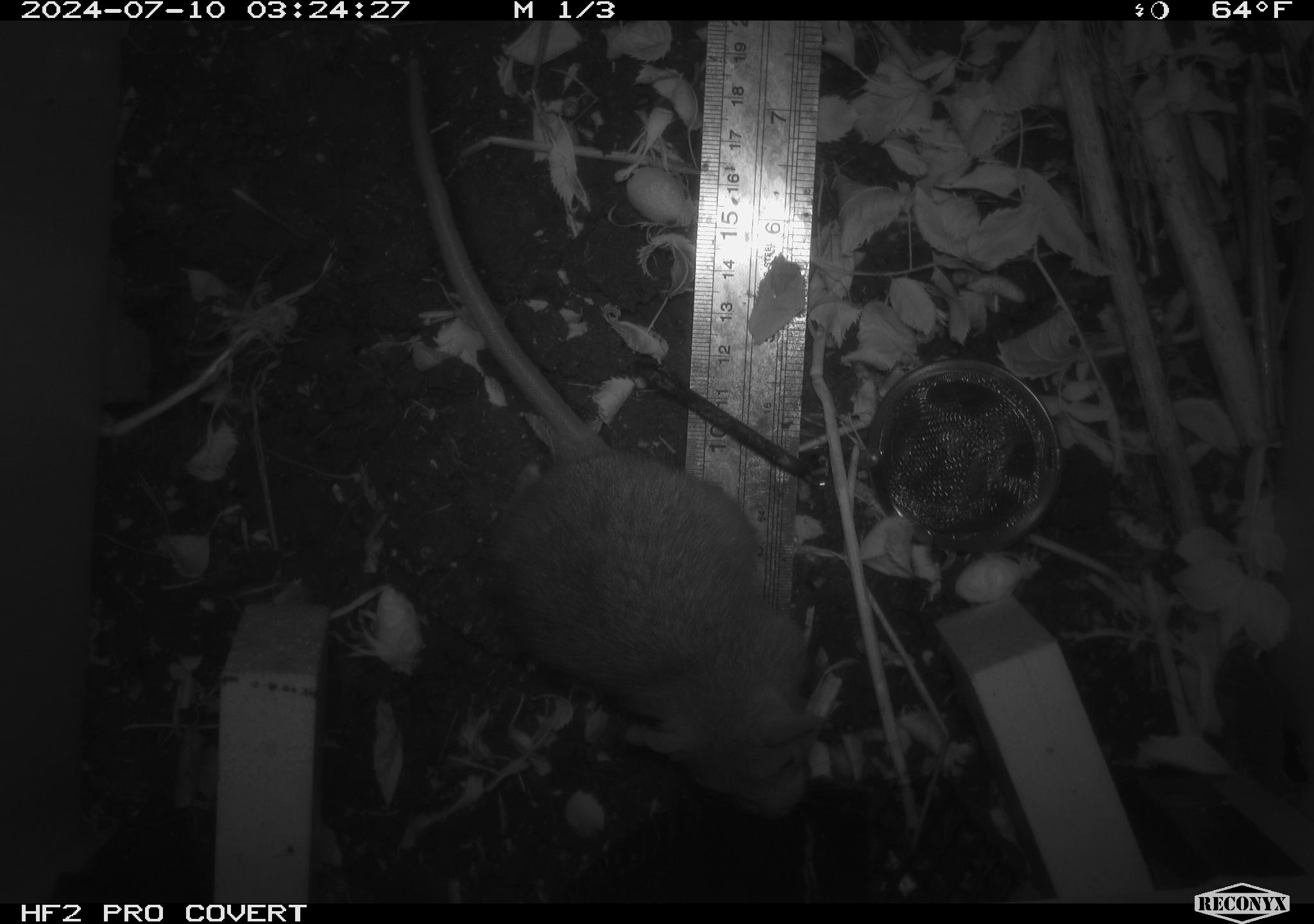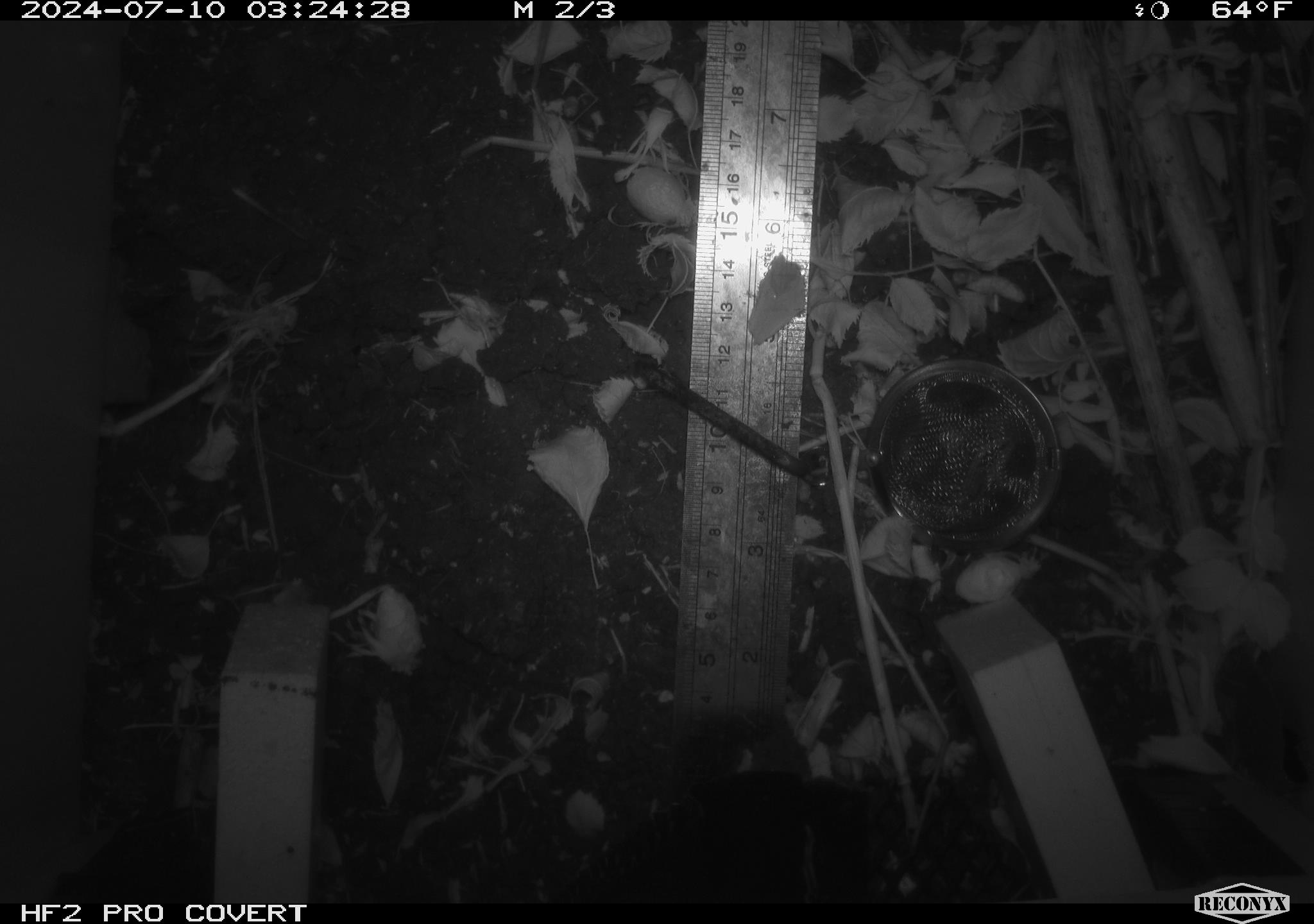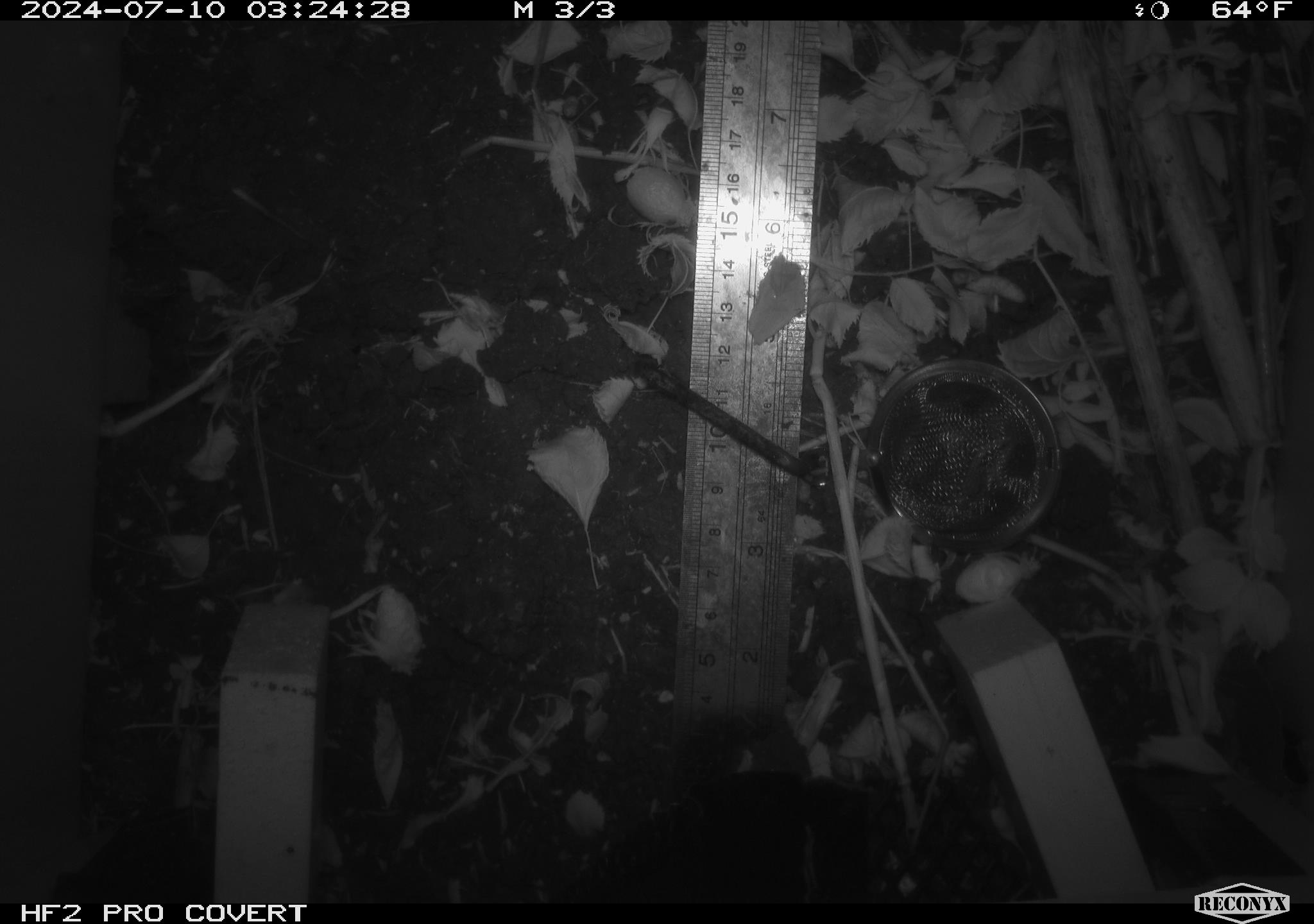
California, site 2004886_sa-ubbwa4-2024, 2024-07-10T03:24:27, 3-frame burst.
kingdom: Animalia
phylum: Chordata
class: Mammalia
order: Rodentia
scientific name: Rodentia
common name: woodrat or rat or mouse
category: woodrat or rat or mouse species